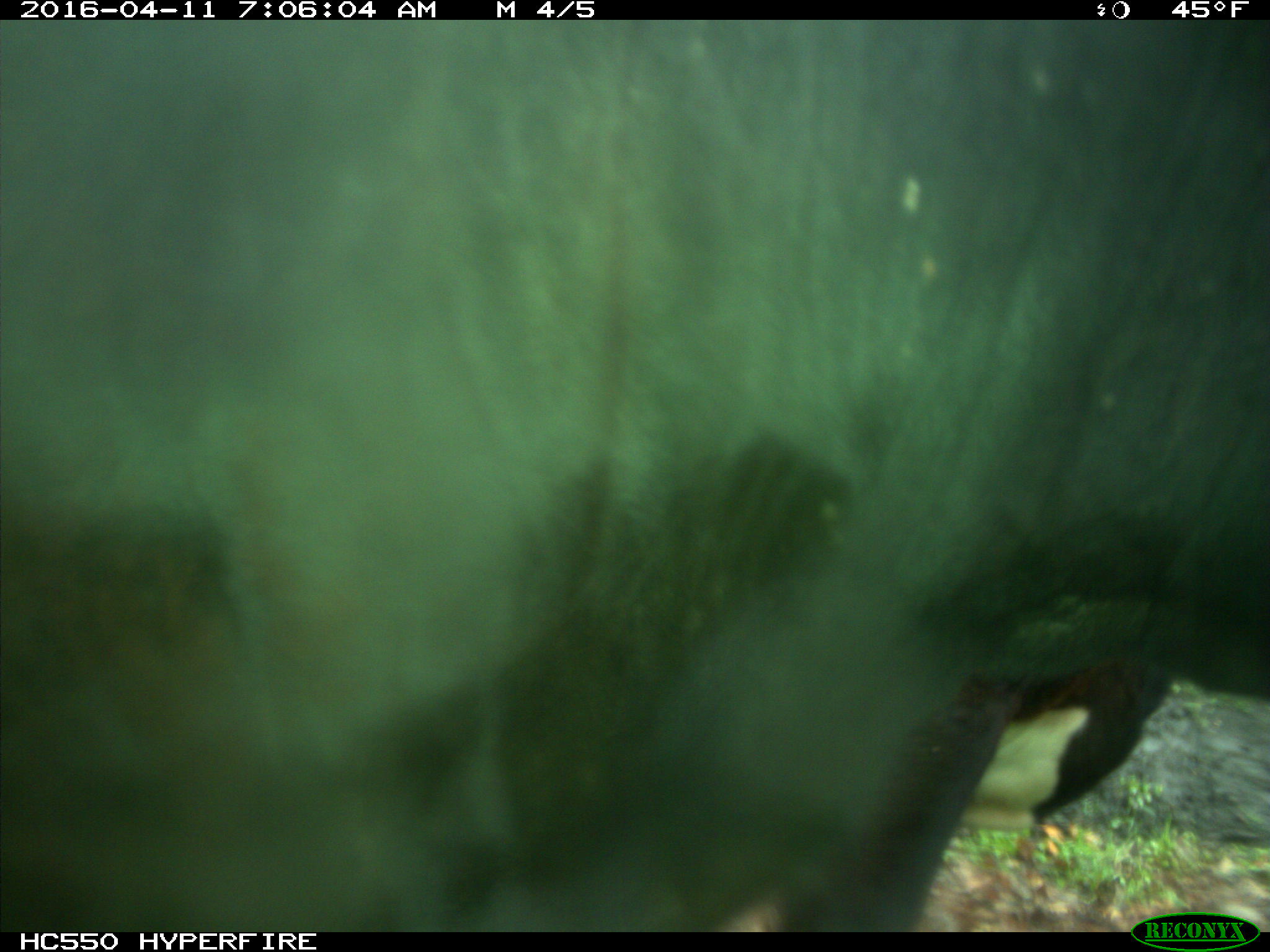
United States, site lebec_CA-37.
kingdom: Animalia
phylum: Chordata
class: Mammalia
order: Artiodactyla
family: Bovidae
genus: Bos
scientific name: Bos taurus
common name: domestic cow